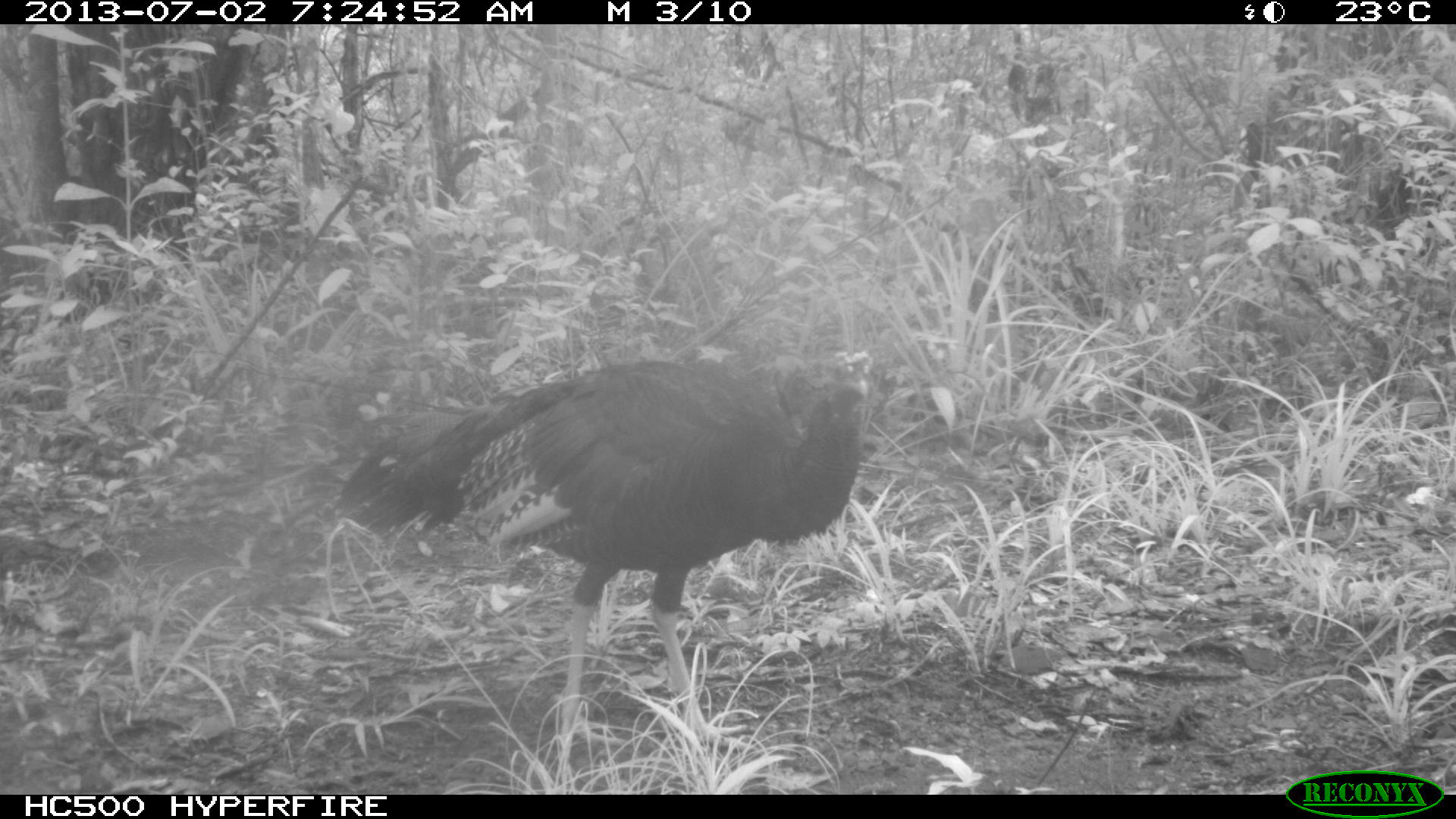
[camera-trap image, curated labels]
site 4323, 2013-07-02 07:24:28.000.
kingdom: Animalia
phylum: Chordata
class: Aves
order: Galliformes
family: Phasianidae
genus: Meleagris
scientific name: Meleagris ocellata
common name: ocellated turkey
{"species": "Meleagris ocellata (ocellated turkey)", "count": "1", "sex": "female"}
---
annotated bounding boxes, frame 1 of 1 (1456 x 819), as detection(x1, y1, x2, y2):
meleagris ocellata: detection(324, 344, 878, 774)